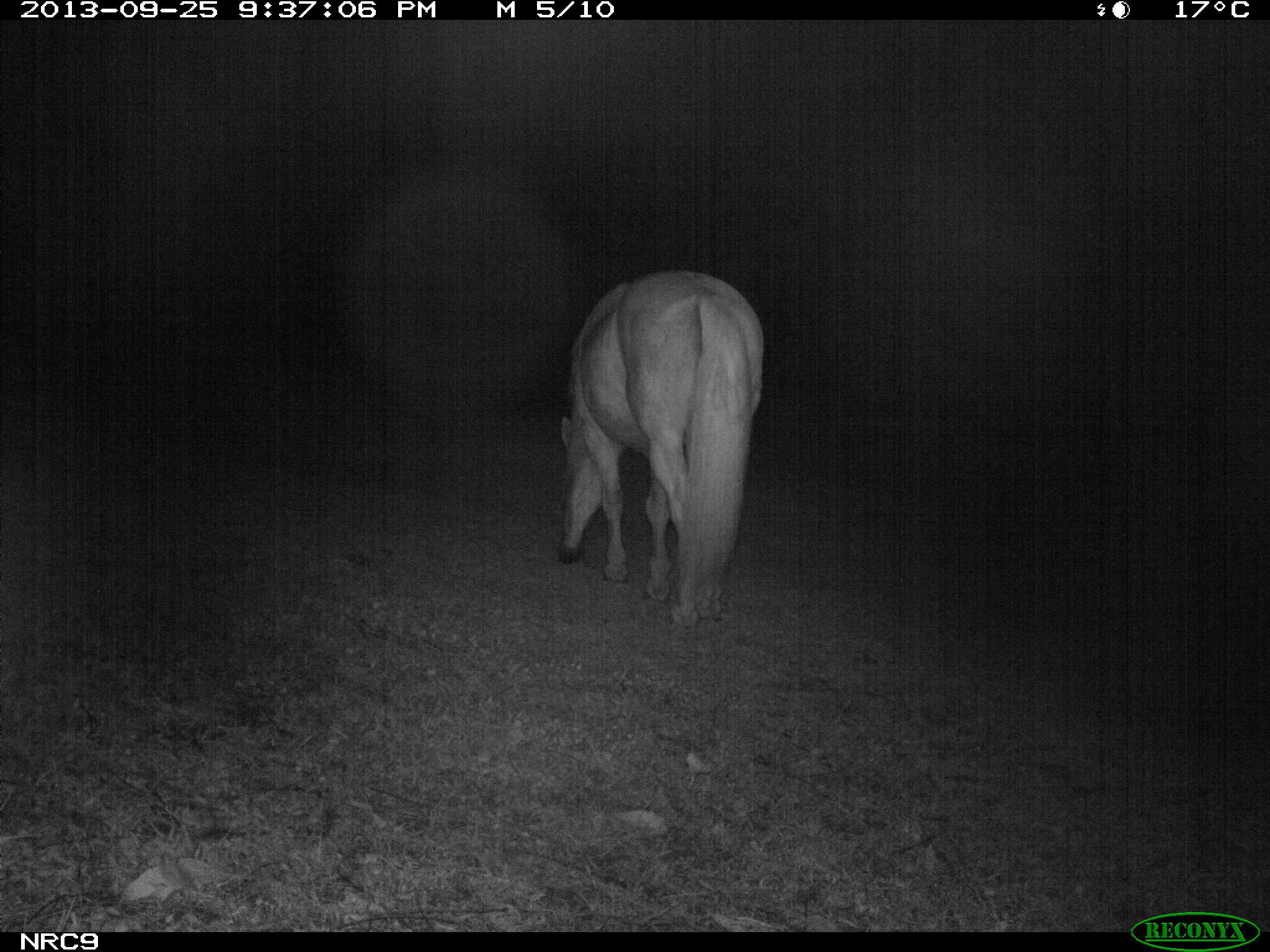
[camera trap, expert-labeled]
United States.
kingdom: Animalia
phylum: Chordata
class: Mammalia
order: Perissodactyla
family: Equidae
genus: Equus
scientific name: Equus caballus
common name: horse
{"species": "Horse (Equus caballus)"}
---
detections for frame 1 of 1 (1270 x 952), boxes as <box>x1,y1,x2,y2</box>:
Horse: <box>542,265,776,637</box>